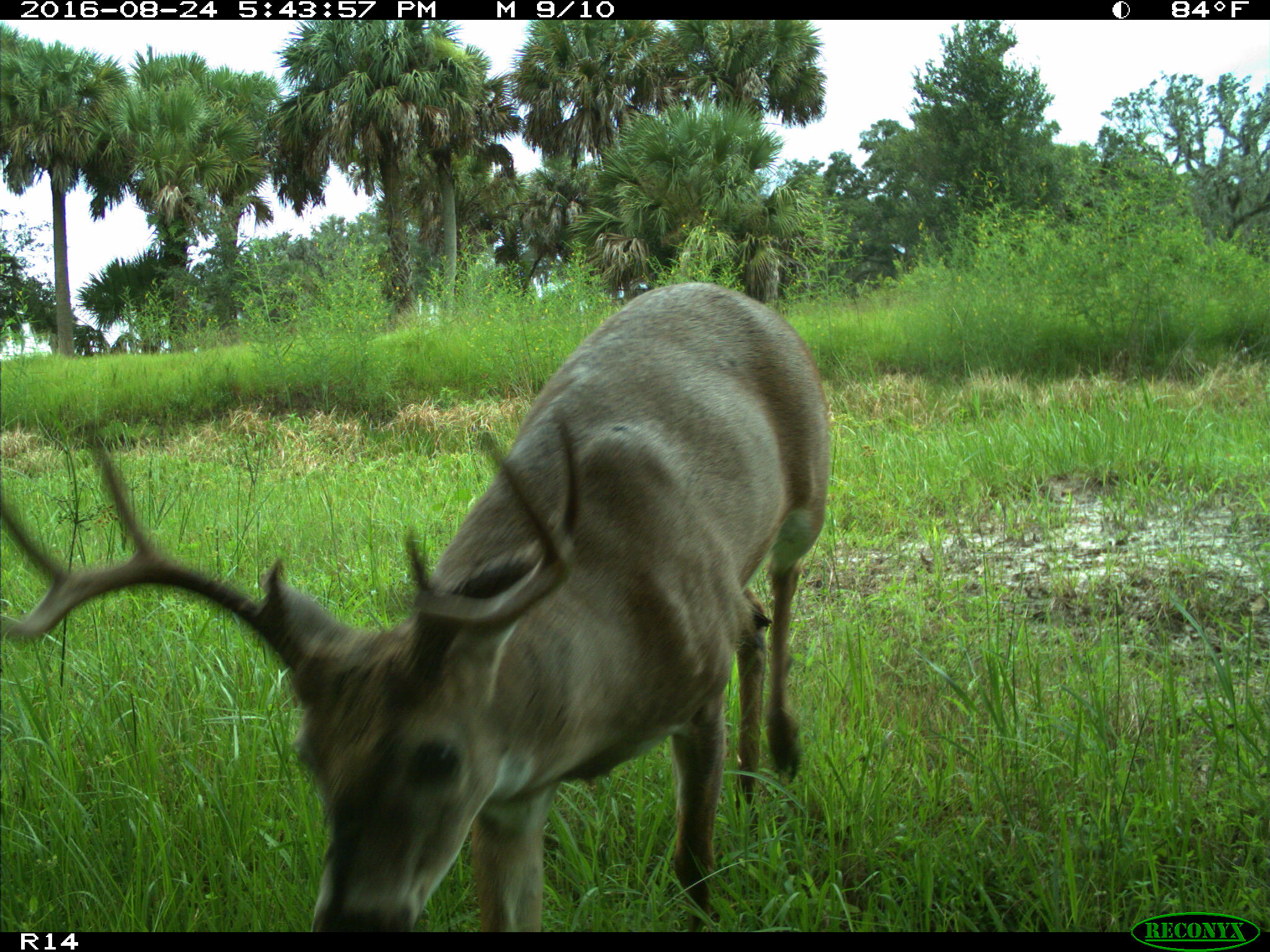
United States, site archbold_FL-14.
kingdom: Animalia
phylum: Chordata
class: Mammalia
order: Artiodactyla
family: Cervidae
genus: Odocoileus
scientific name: Odocoileus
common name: deer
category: unidentified deer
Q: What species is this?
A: Unidentified deer (deer) (Odocoileus).